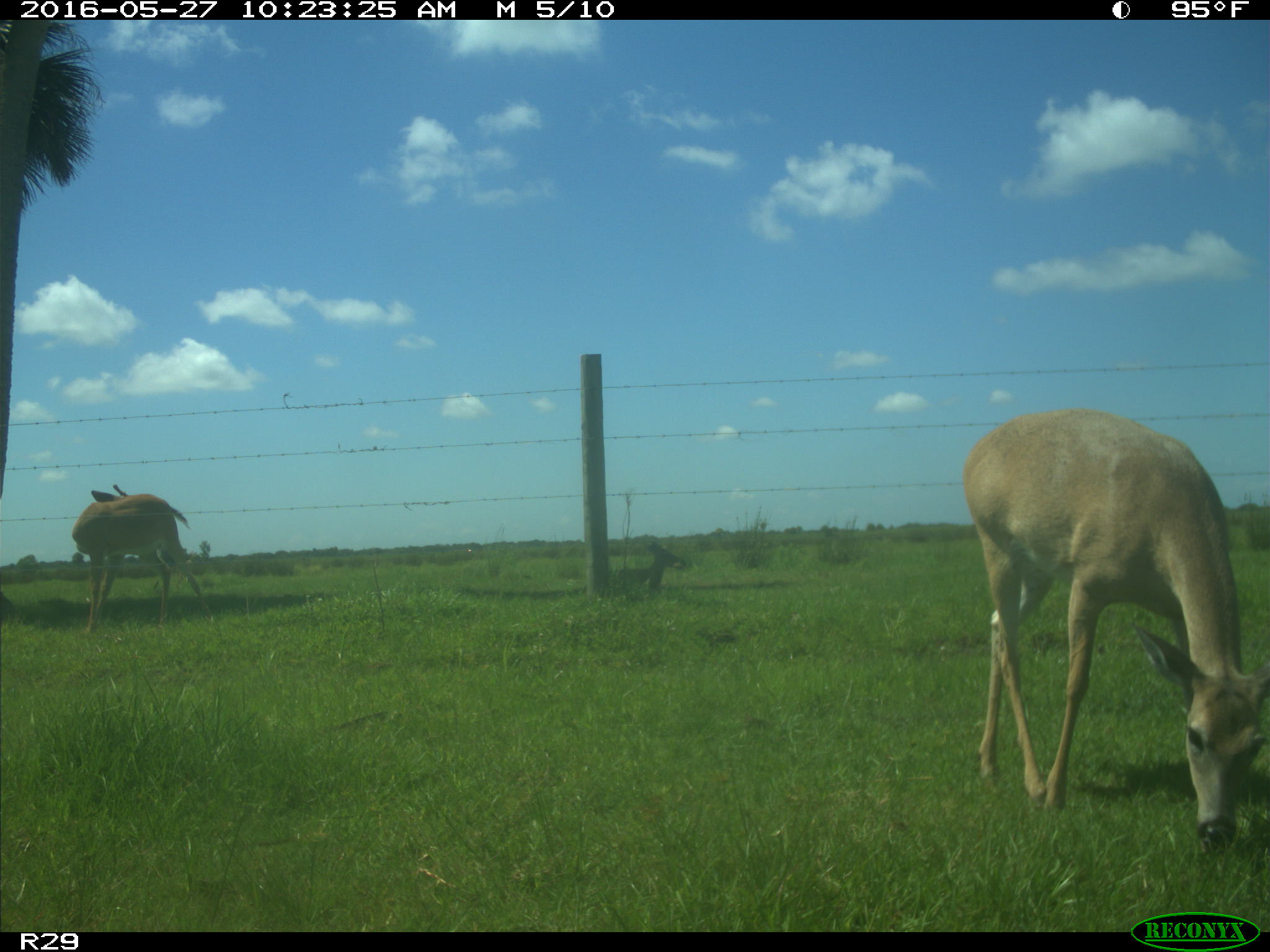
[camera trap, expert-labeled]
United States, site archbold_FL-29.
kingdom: Animalia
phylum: Chordata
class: Mammalia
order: Artiodactyla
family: Cervidae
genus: Odocoileus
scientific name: Odocoileus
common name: deer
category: unidentified deer